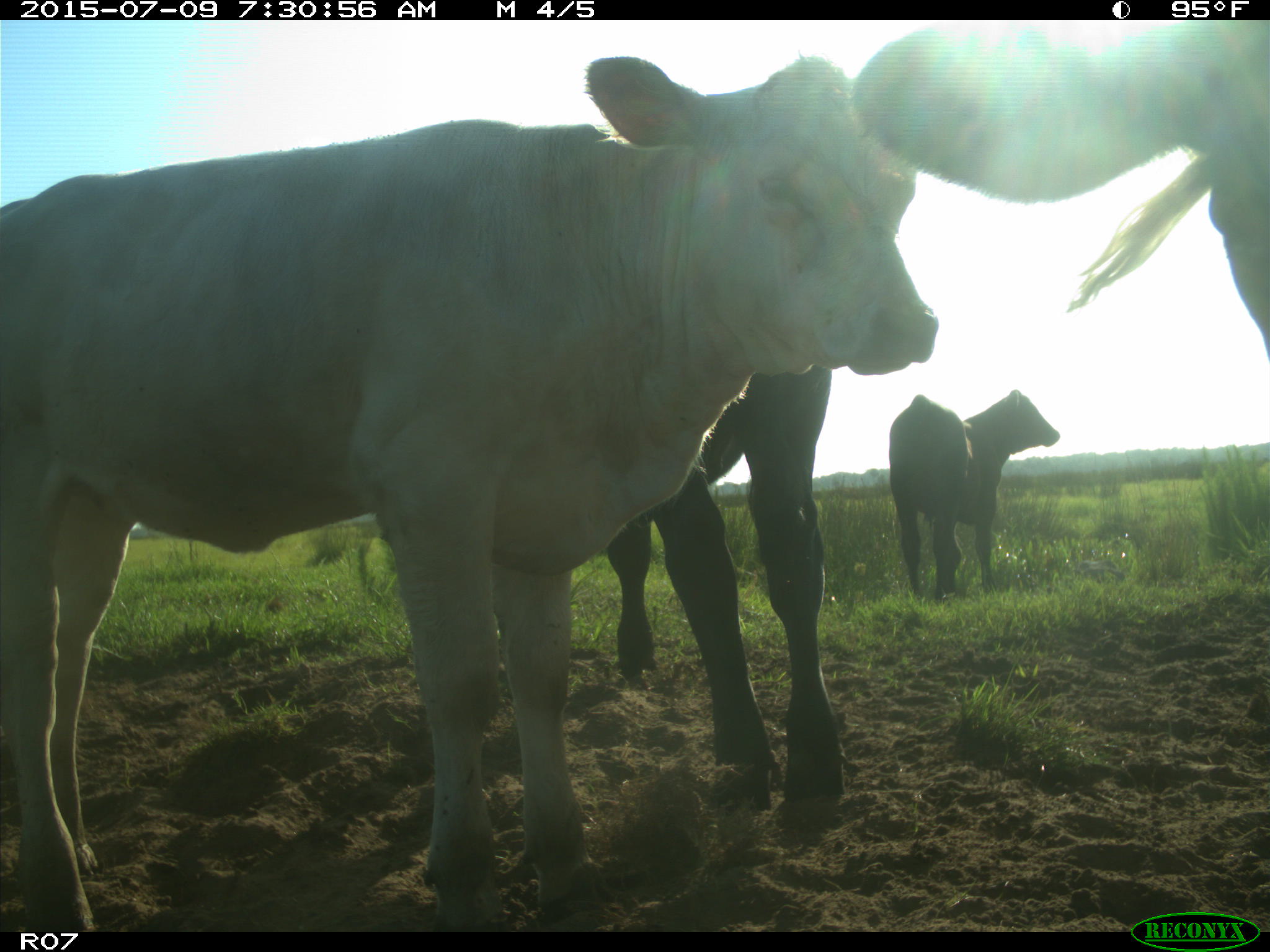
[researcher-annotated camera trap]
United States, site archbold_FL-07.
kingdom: Animalia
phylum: Chordata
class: Mammalia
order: Artiodactyla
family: Bovidae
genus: Bos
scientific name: Bos taurus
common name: domestic cow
Bos taurus (domestic cow).